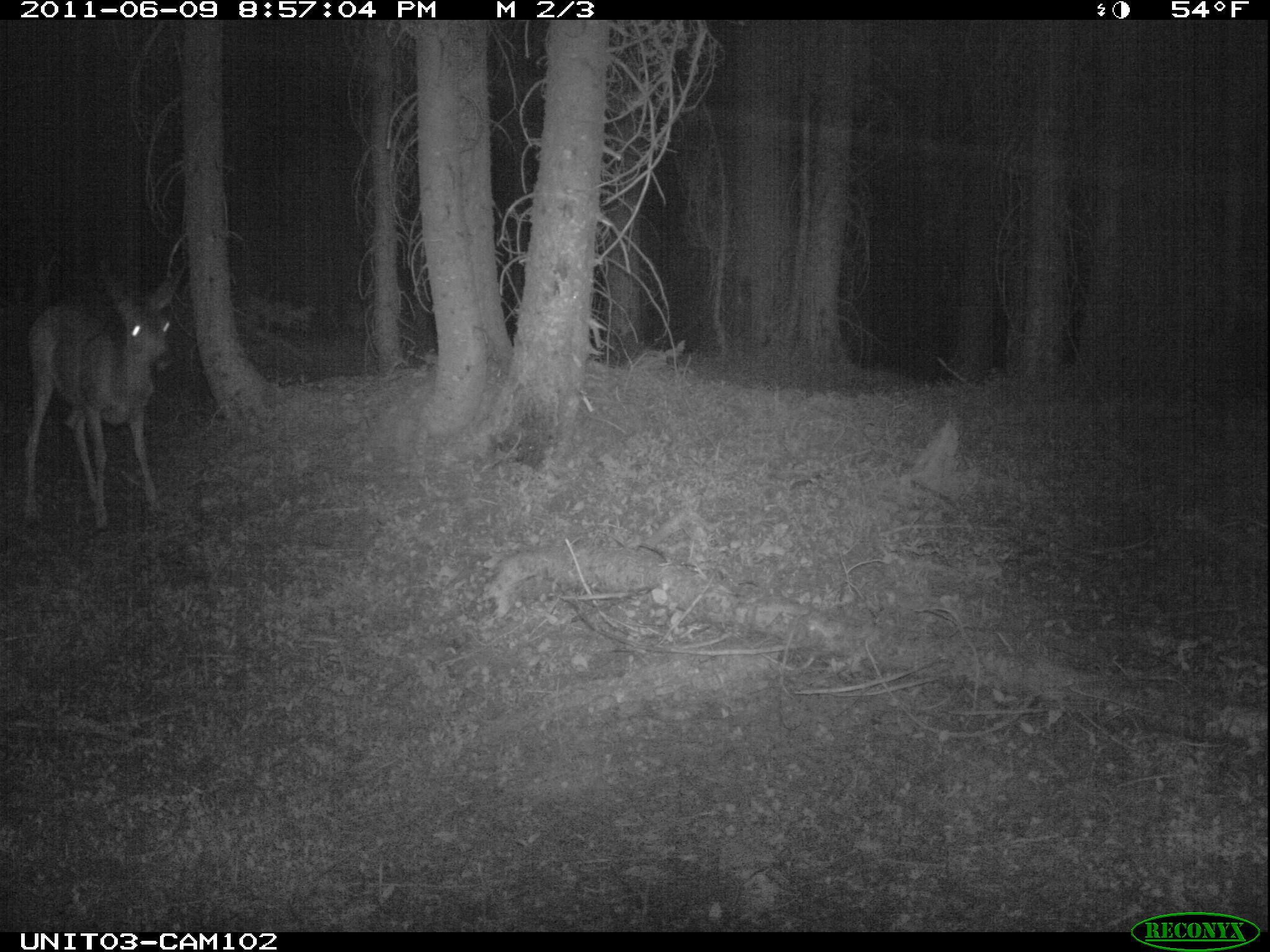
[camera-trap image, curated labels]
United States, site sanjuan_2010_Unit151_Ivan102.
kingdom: Animalia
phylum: Chordata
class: Mammalia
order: Artiodactyla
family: Cervidae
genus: Odocoileus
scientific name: Odocoileus hemionus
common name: mule deer